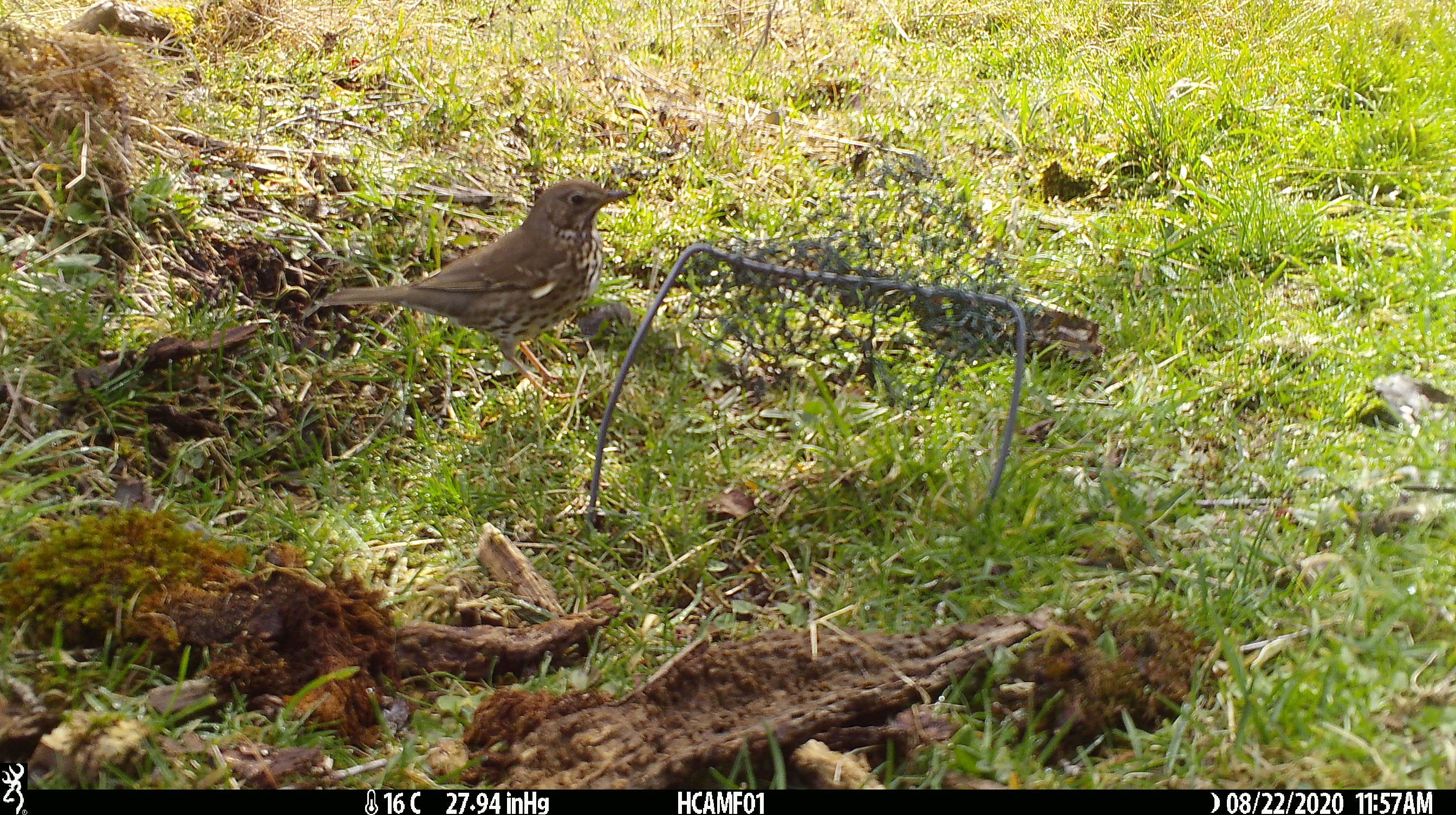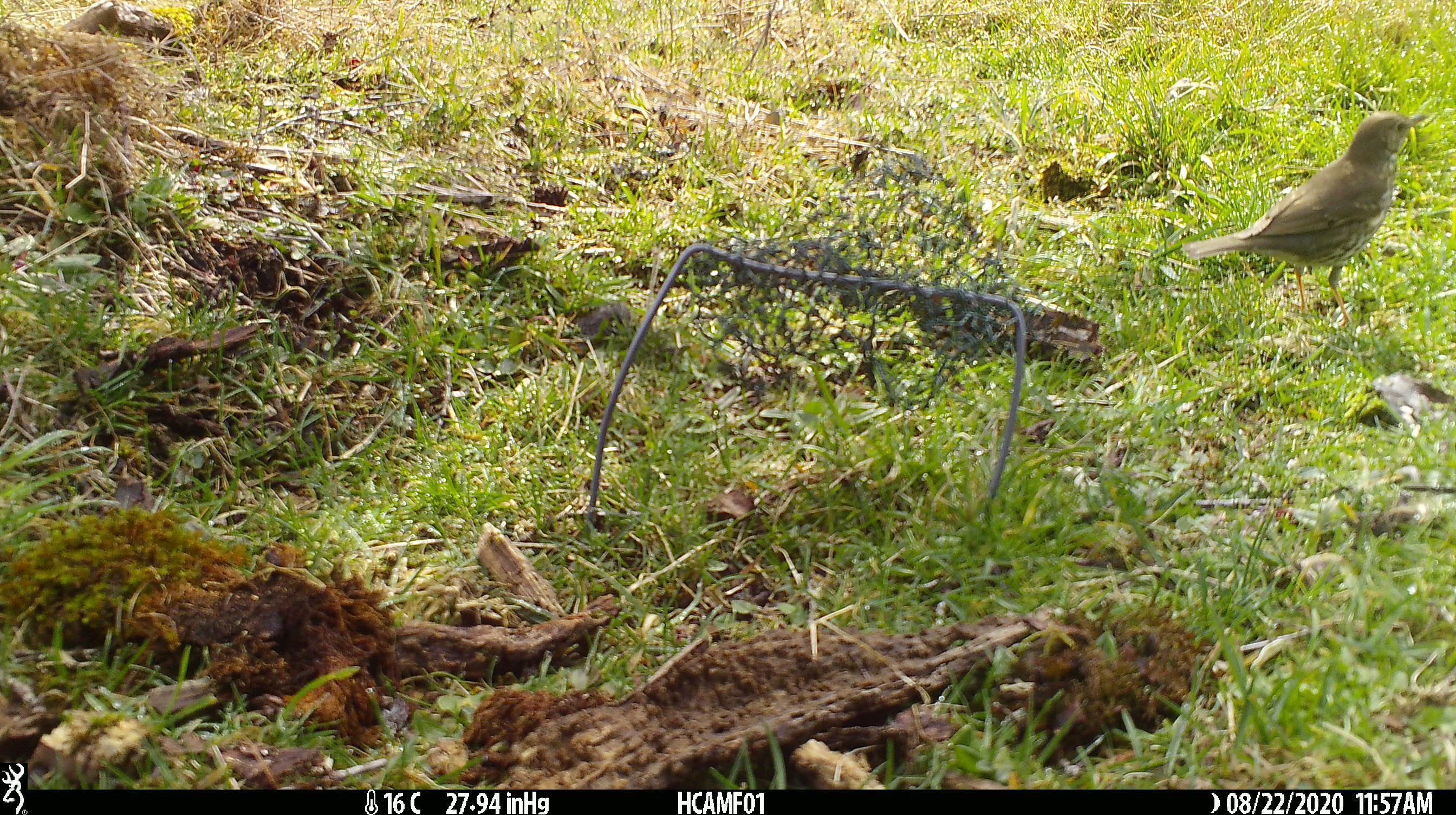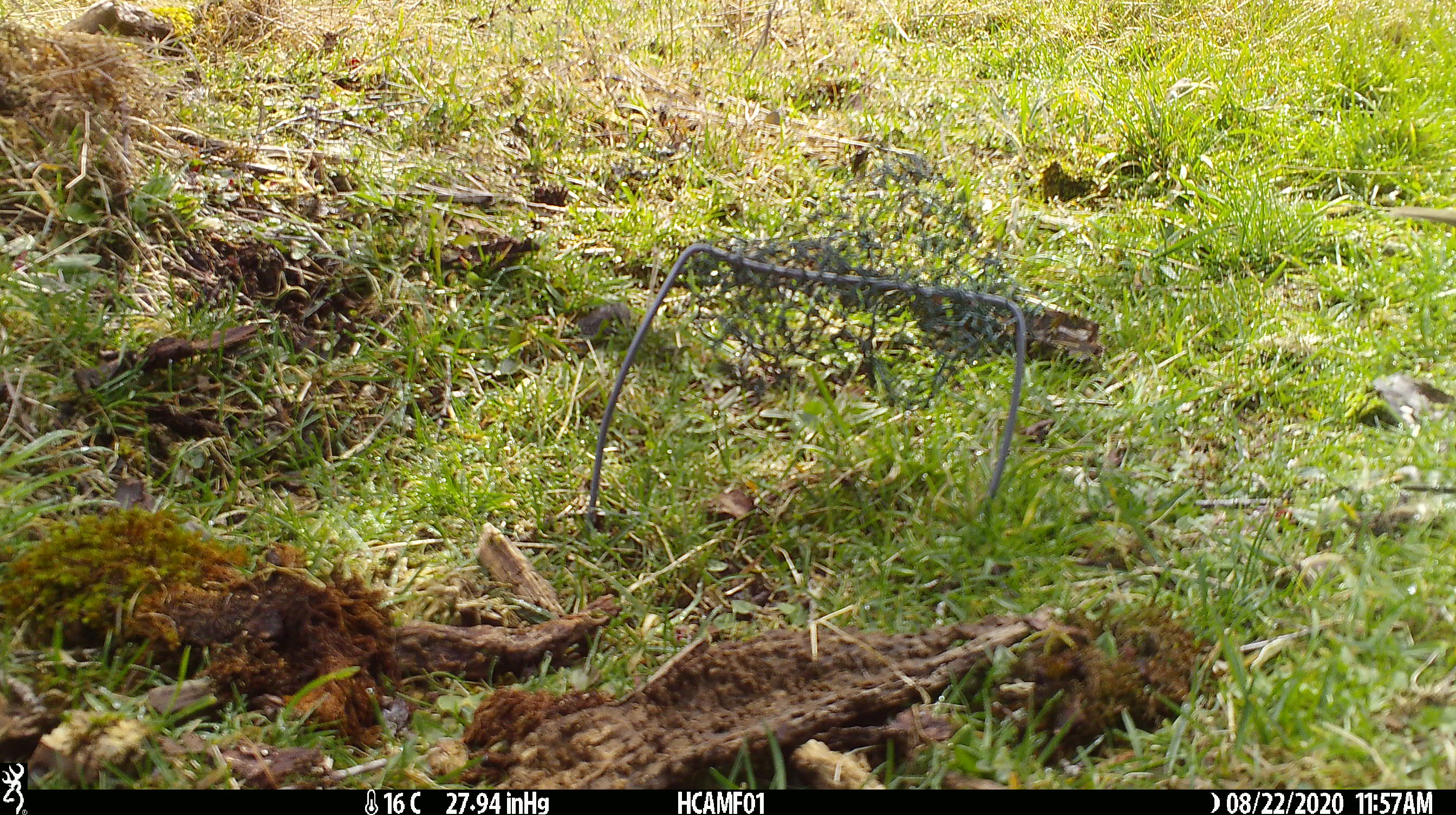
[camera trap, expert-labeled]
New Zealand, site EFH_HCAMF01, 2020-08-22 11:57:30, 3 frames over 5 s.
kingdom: Animalia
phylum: Chordata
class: Aves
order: Passeriformes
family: Turdidae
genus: Turdus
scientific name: Turdus philomelos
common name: song thrush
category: thrush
Thrush (song thrush) (Turdus philomelos).